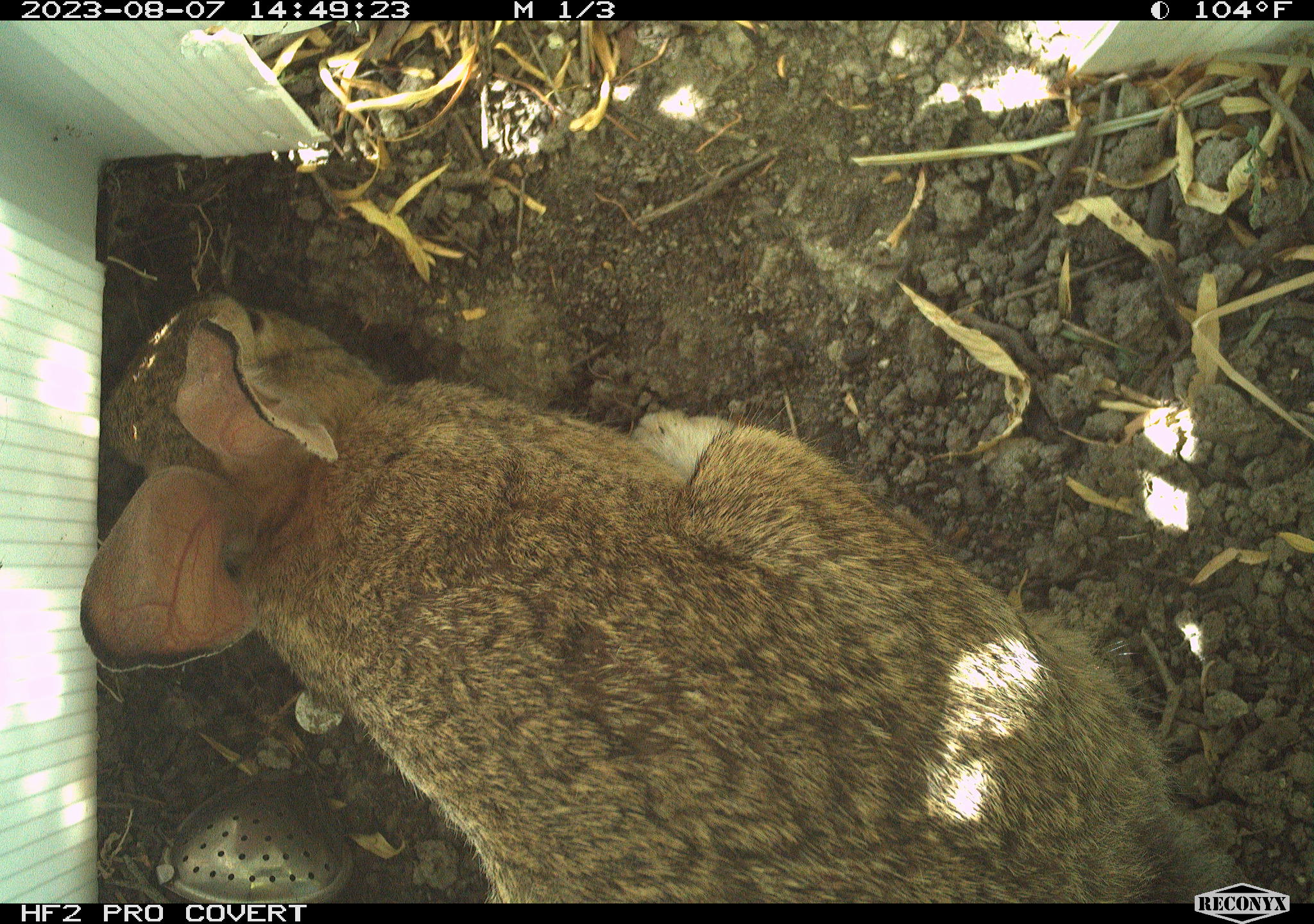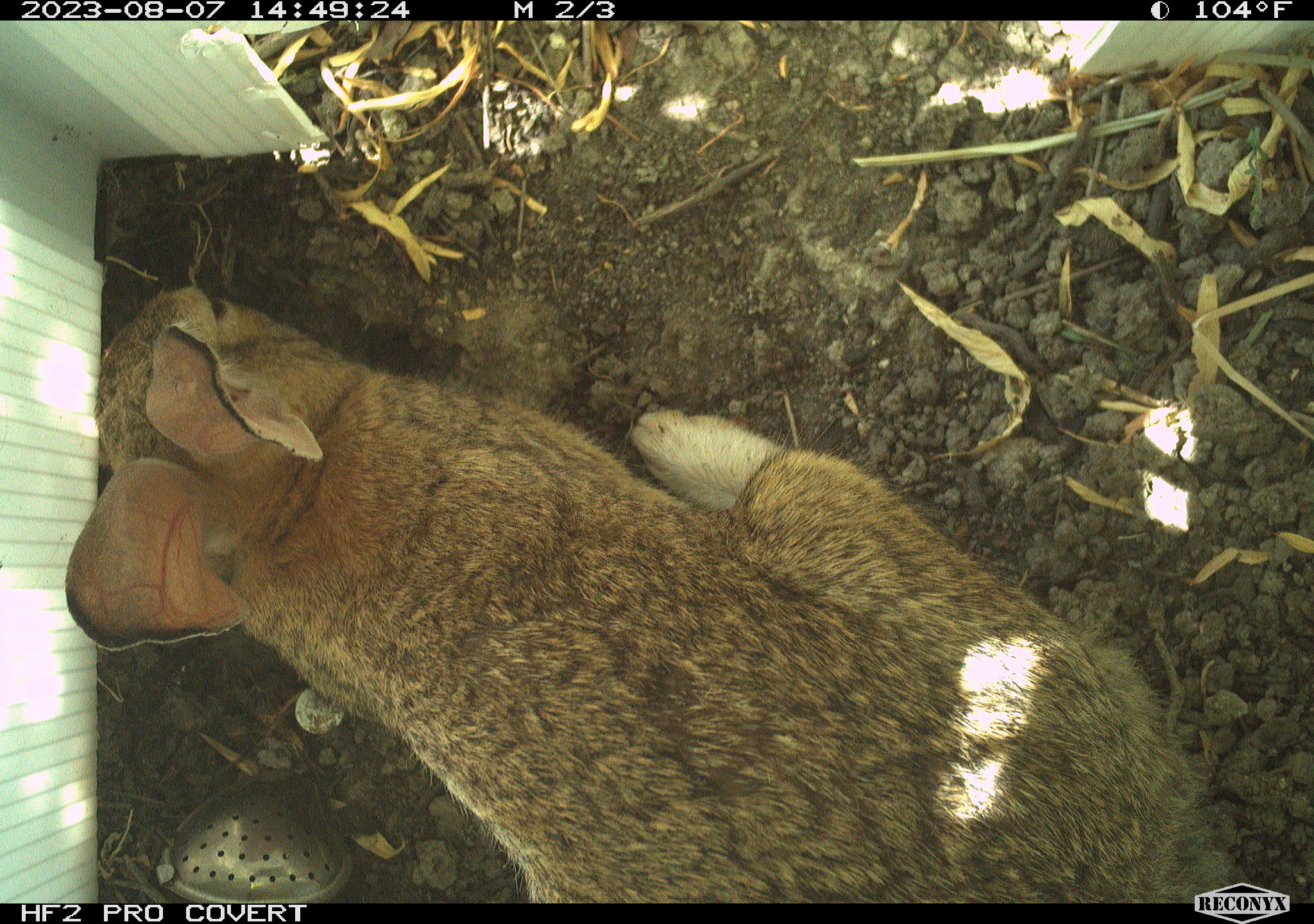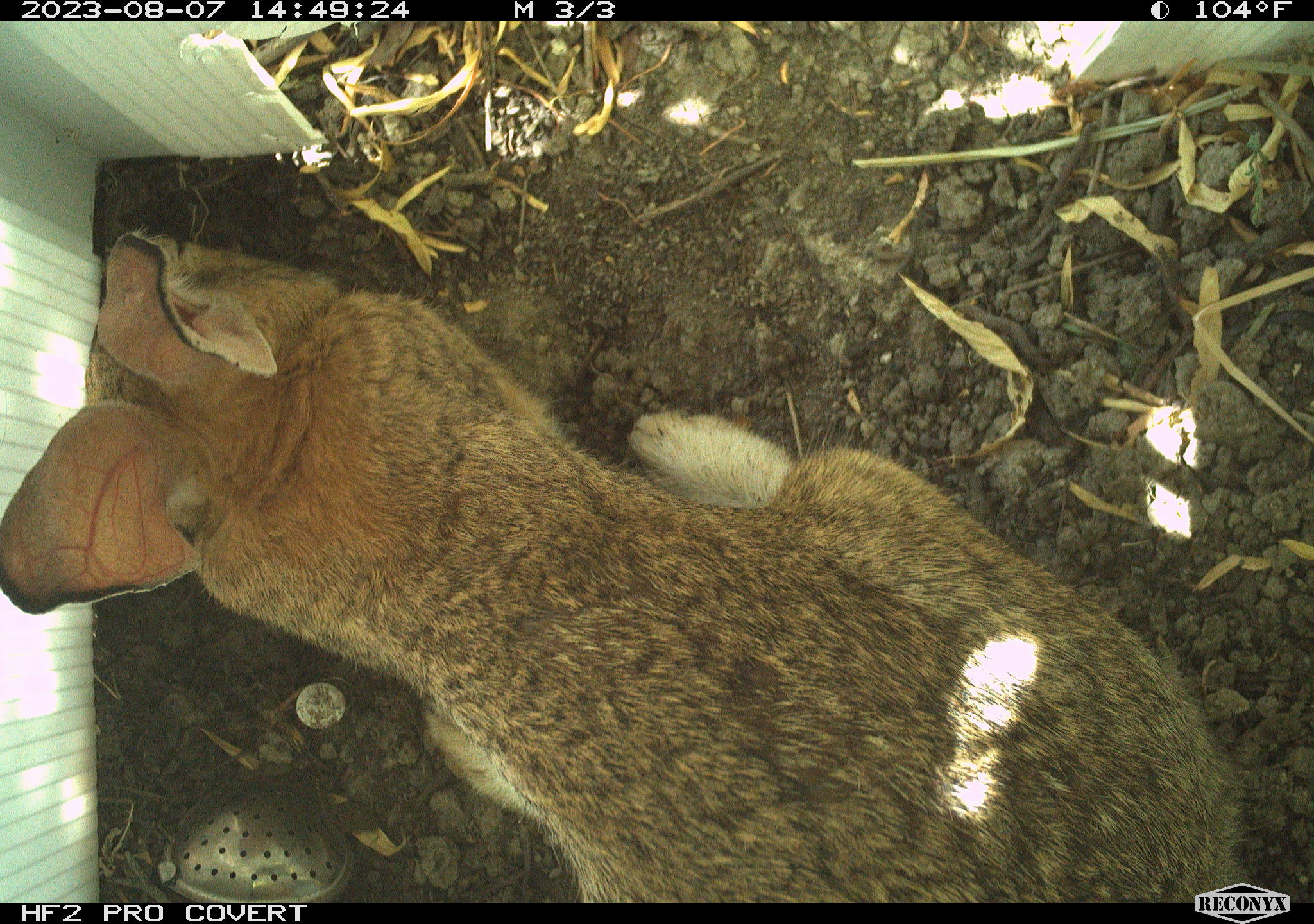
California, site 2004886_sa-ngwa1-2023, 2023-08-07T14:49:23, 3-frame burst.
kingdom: Animalia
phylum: Chordata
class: Mammalia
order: Lagomorpha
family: Leporidae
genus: Sylvilagus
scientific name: Sylvilagus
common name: cottontail rabbits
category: sylvilagus species